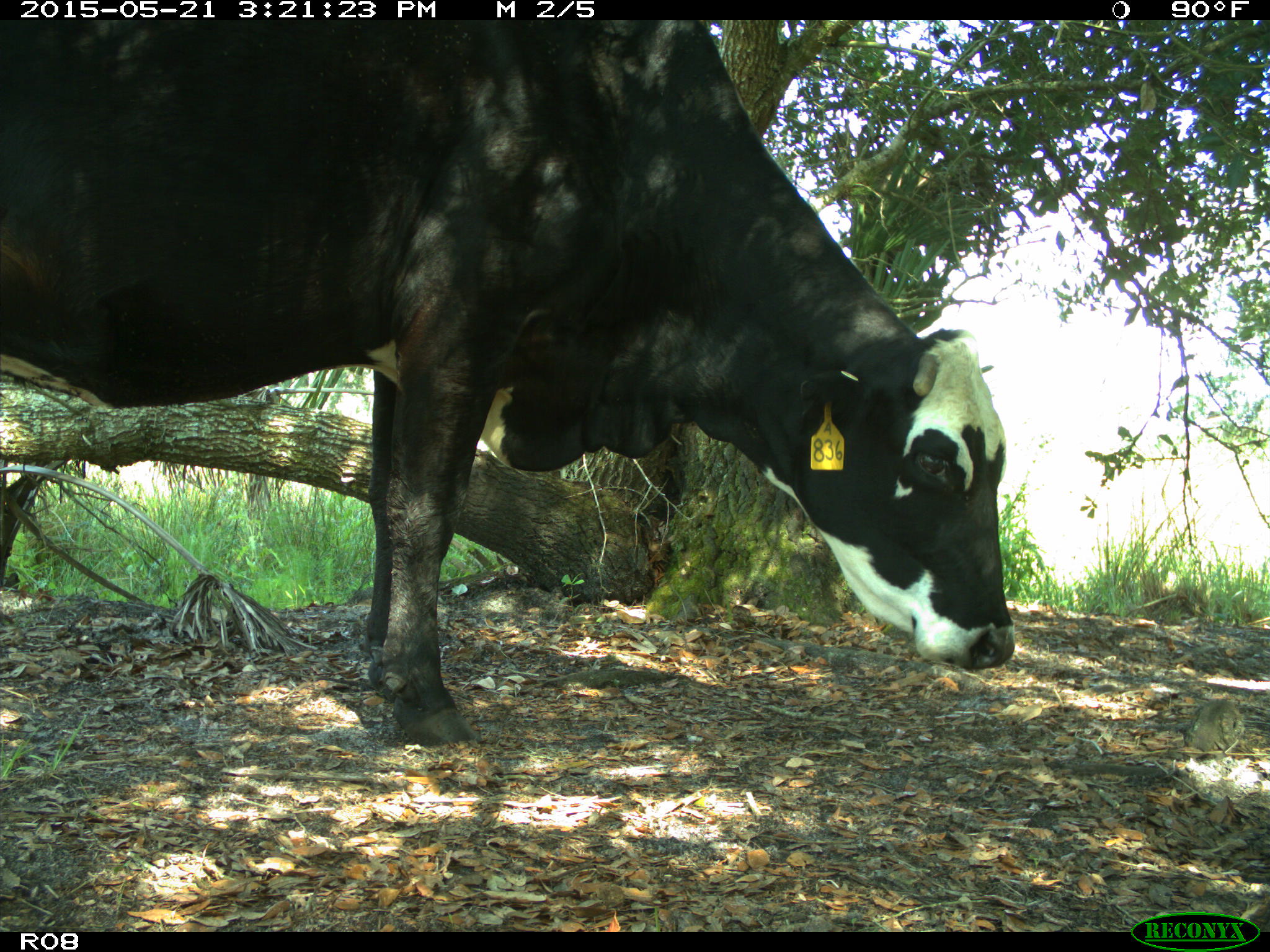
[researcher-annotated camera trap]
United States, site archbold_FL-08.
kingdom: Animalia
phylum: Chordata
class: Mammalia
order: Artiodactyla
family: Bovidae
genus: Bos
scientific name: Bos taurus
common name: domestic cow